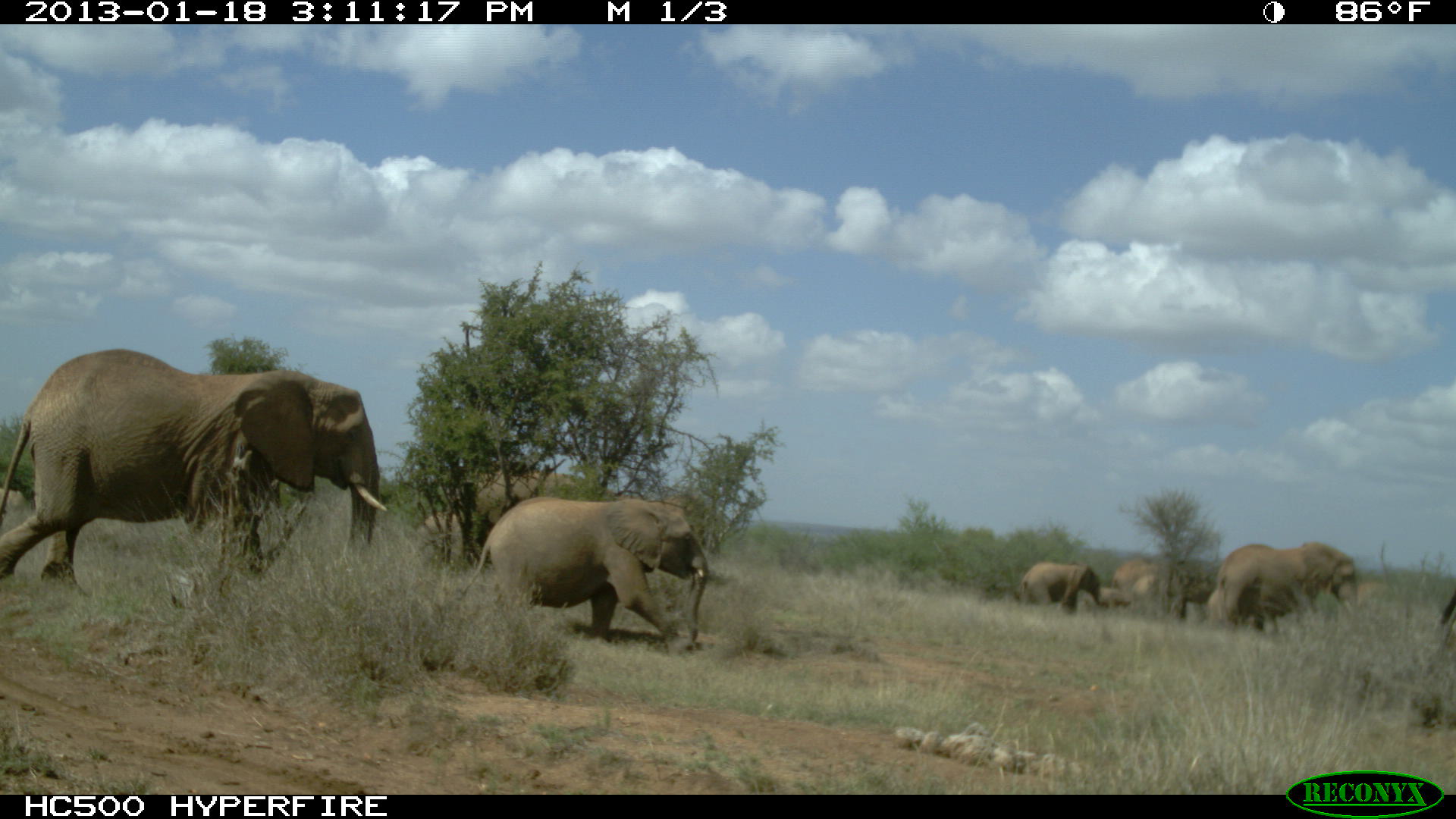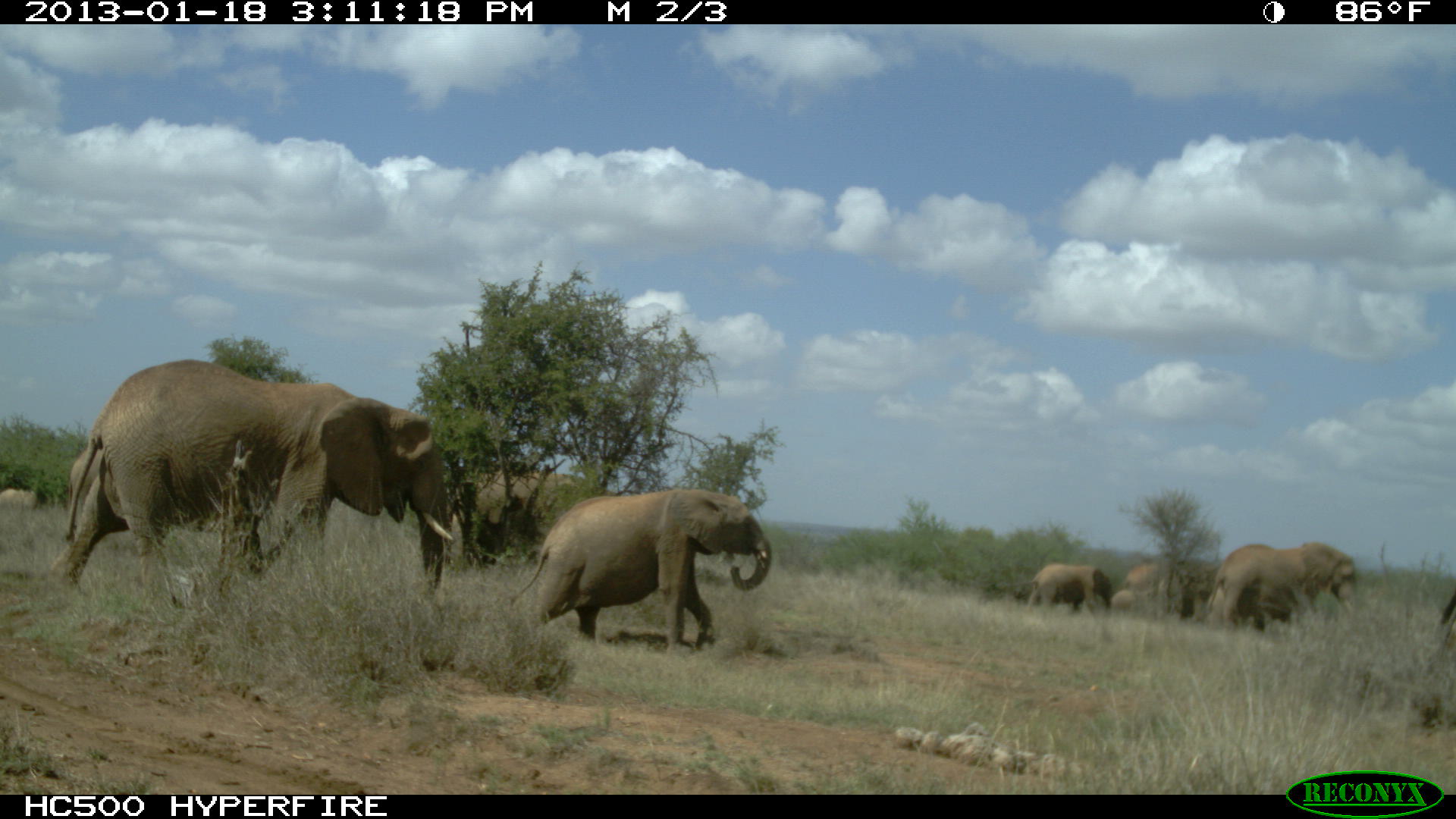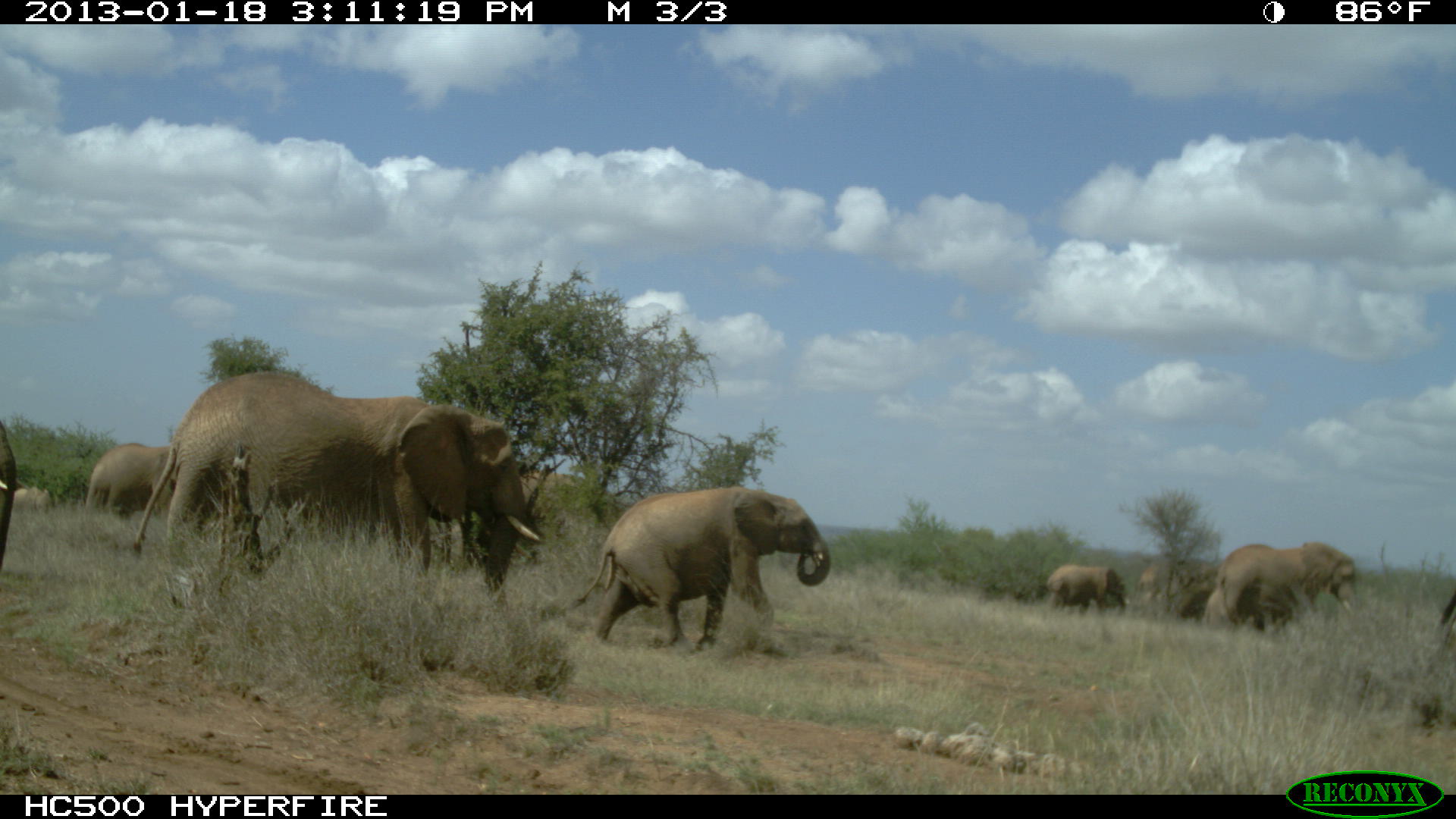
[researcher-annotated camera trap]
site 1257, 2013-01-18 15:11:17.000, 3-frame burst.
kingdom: Animalia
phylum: Chordata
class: Mammalia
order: Proboscidea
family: Elephantidae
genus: Loxodonta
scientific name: Loxodonta africana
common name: african bush elephant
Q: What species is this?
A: Loxodonta africana (african bush elephant).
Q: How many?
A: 11.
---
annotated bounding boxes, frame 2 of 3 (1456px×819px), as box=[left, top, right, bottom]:
loxodonta africana: box=[41, 359, 455, 609]; box=[507, 487, 772, 655]; box=[465, 458, 613, 572]; box=[1200, 540, 1358, 633]; box=[67, 444, 209, 533]; box=[1014, 562, 1113, 617]; box=[1204, 577, 1299, 630]; box=[1122, 558, 1199, 596]; box=[1437, 584, 1456, 650]